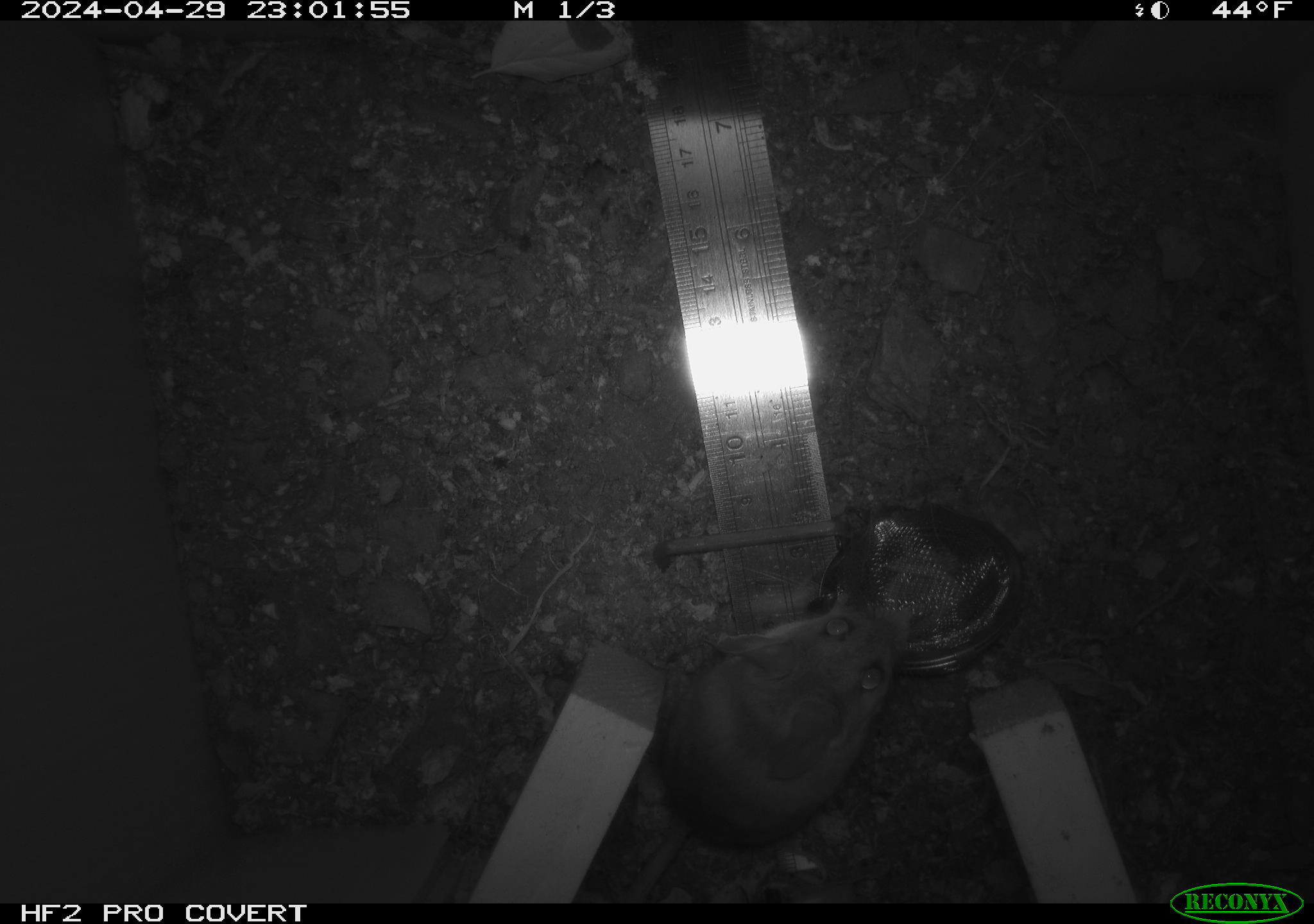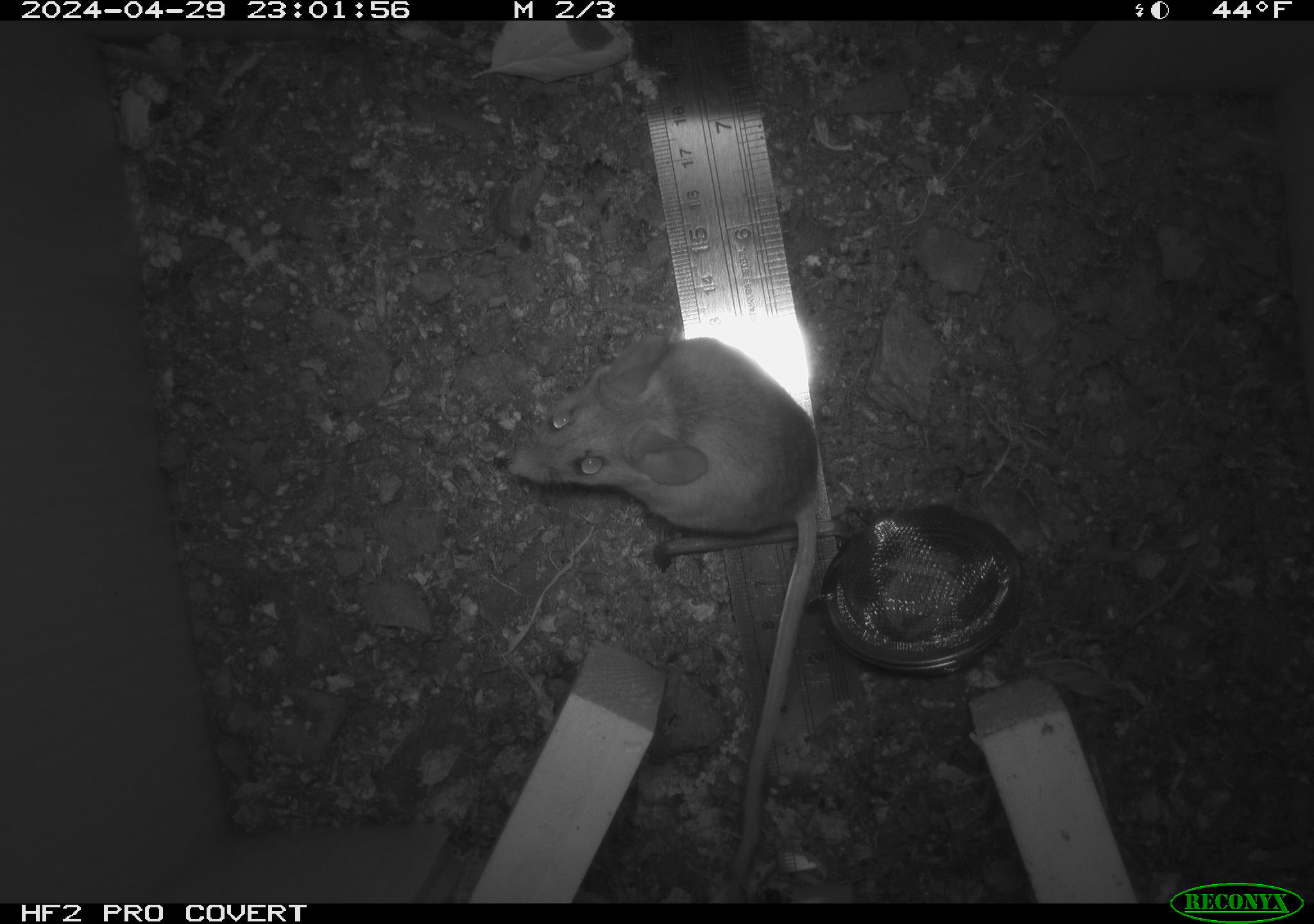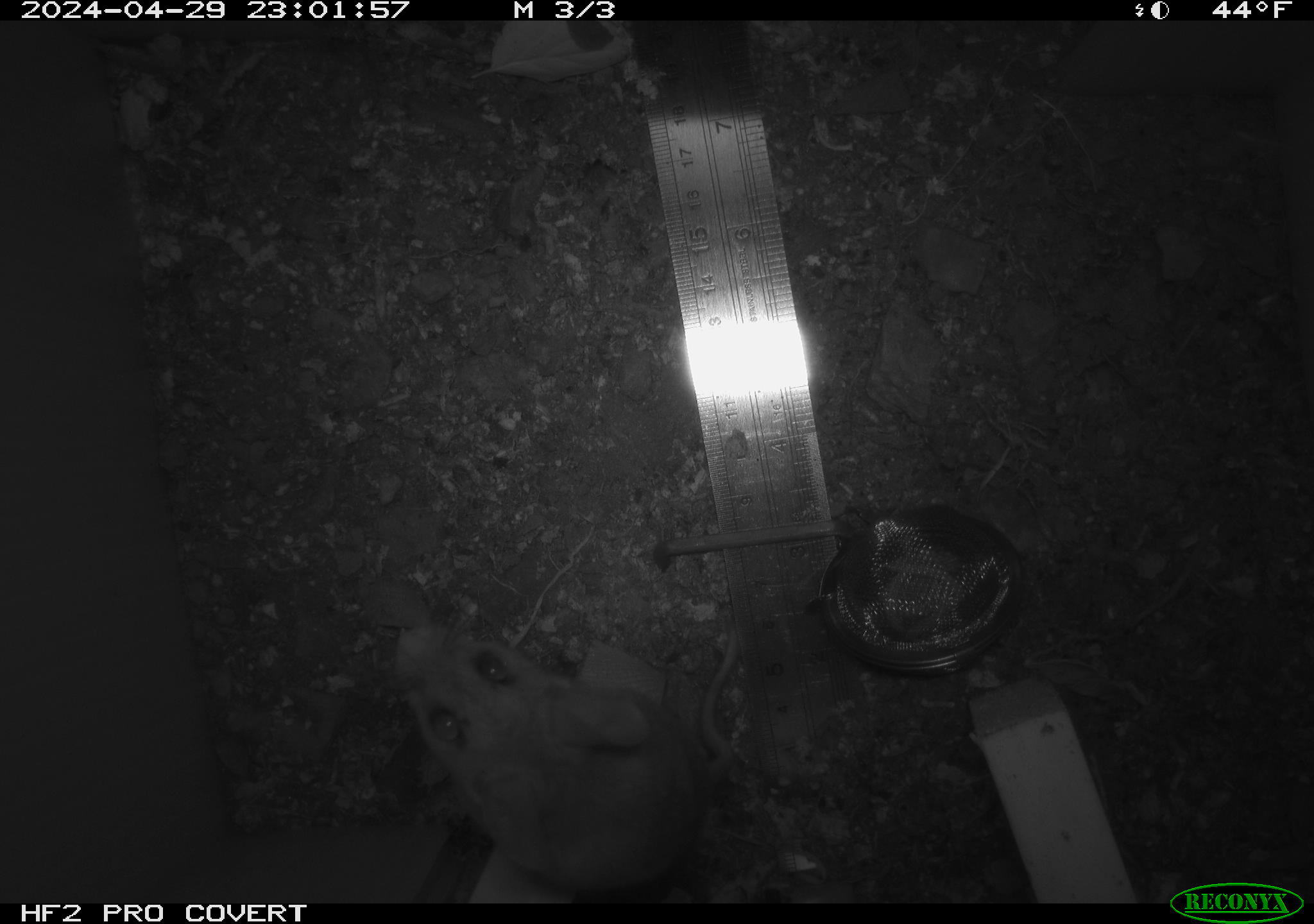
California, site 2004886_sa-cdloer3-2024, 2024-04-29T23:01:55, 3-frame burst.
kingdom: Animalia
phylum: Chordata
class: Mammalia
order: Rodentia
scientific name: Rodentia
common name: mouse species